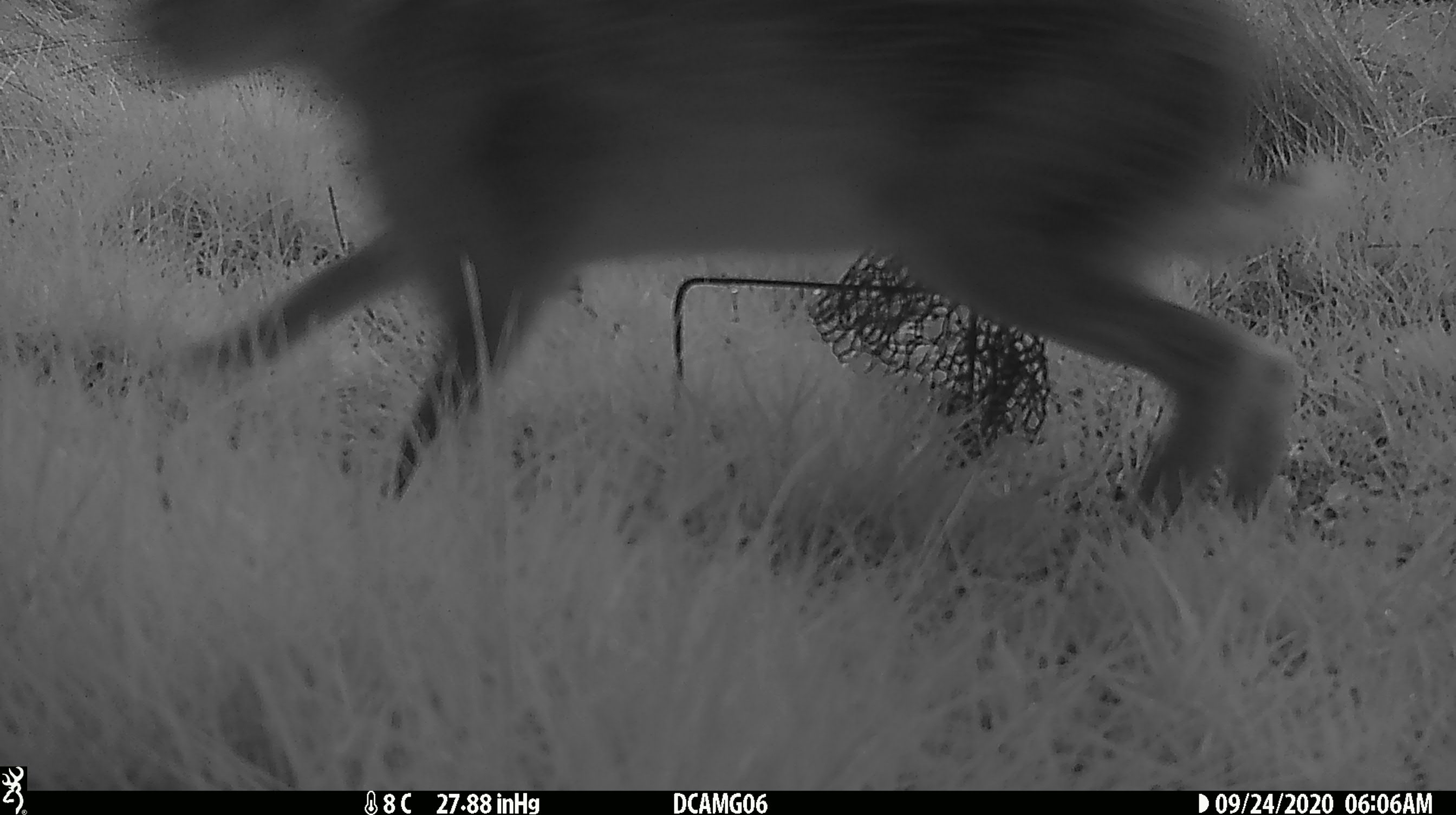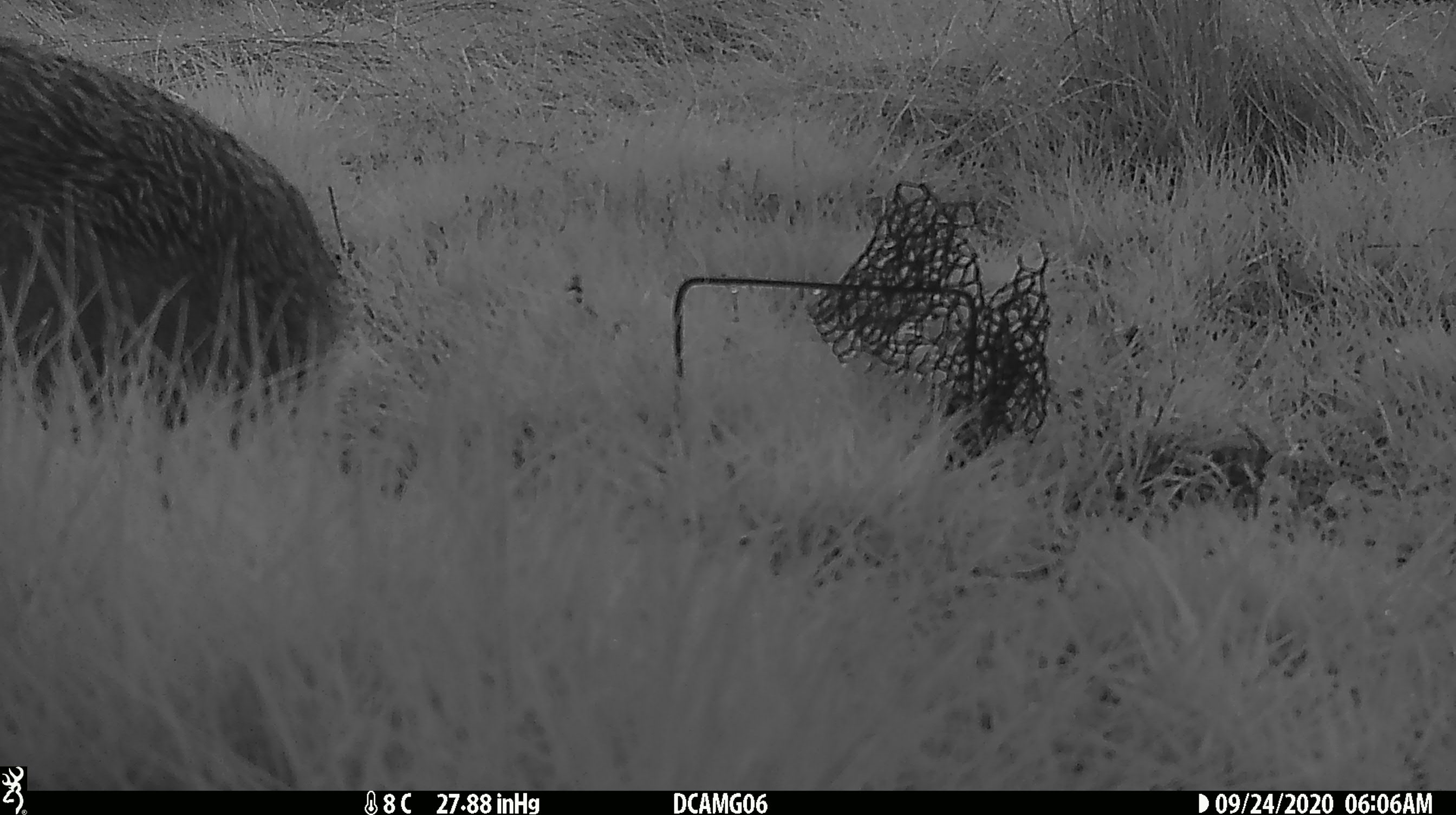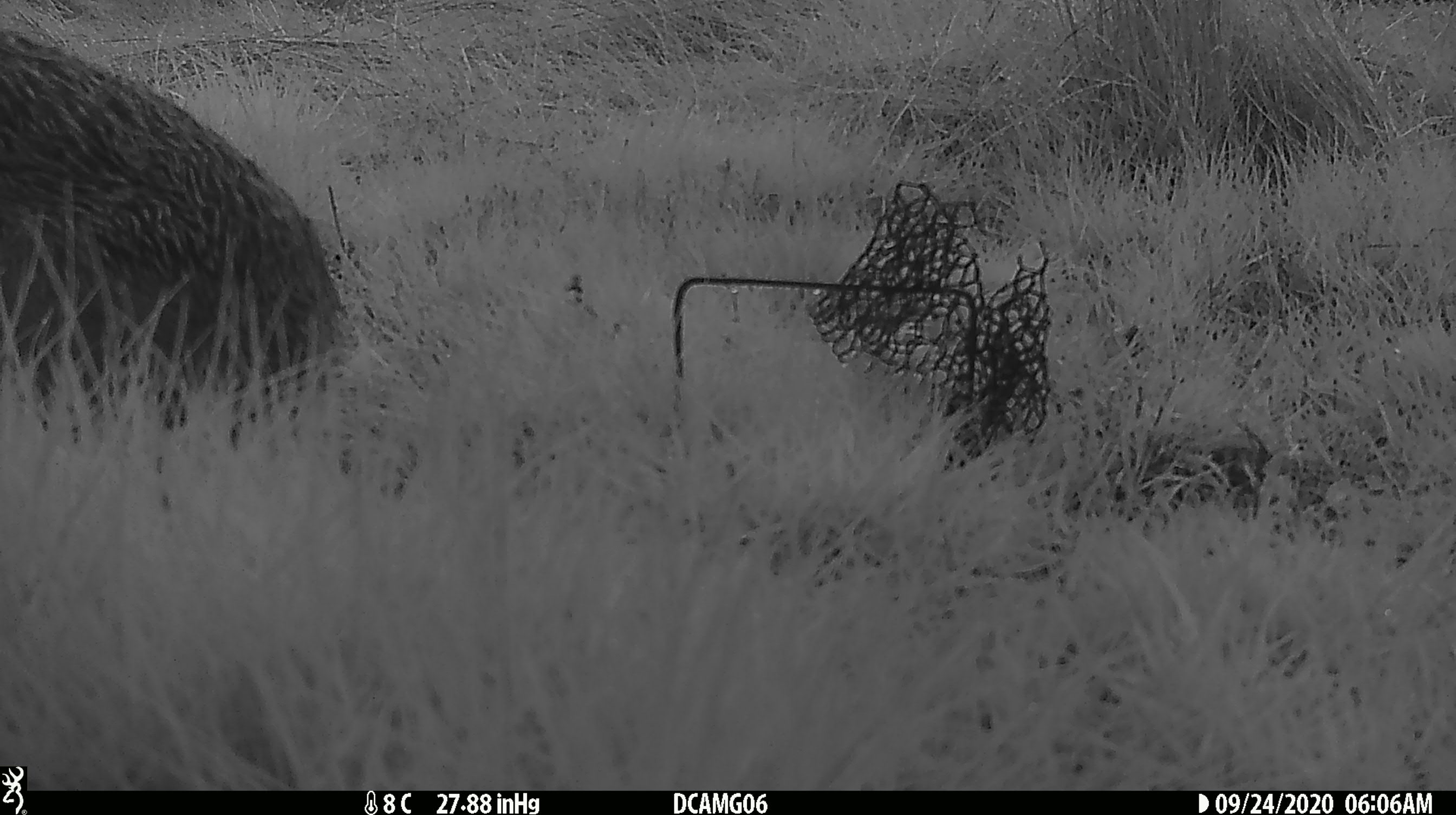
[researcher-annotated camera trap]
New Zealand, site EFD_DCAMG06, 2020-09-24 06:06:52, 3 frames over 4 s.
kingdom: Animalia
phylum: Chordata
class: Mammalia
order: Lagomorpha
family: Leporidae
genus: Lepus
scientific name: Lepus europaeus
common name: brown hare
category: hare